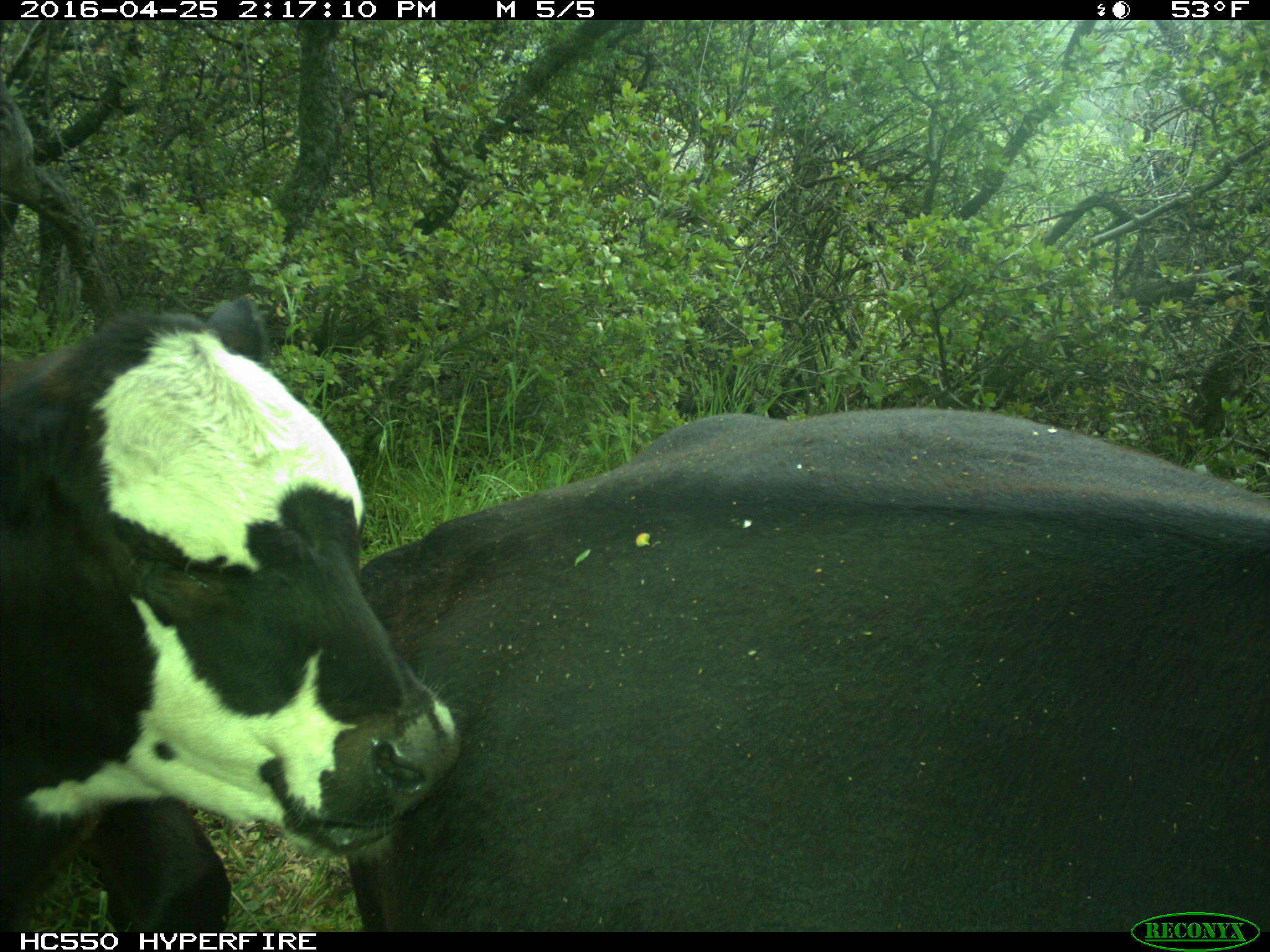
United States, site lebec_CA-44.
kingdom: Animalia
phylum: Chordata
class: Mammalia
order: Artiodactyla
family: Bovidae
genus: Bos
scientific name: Bos taurus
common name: domestic cow